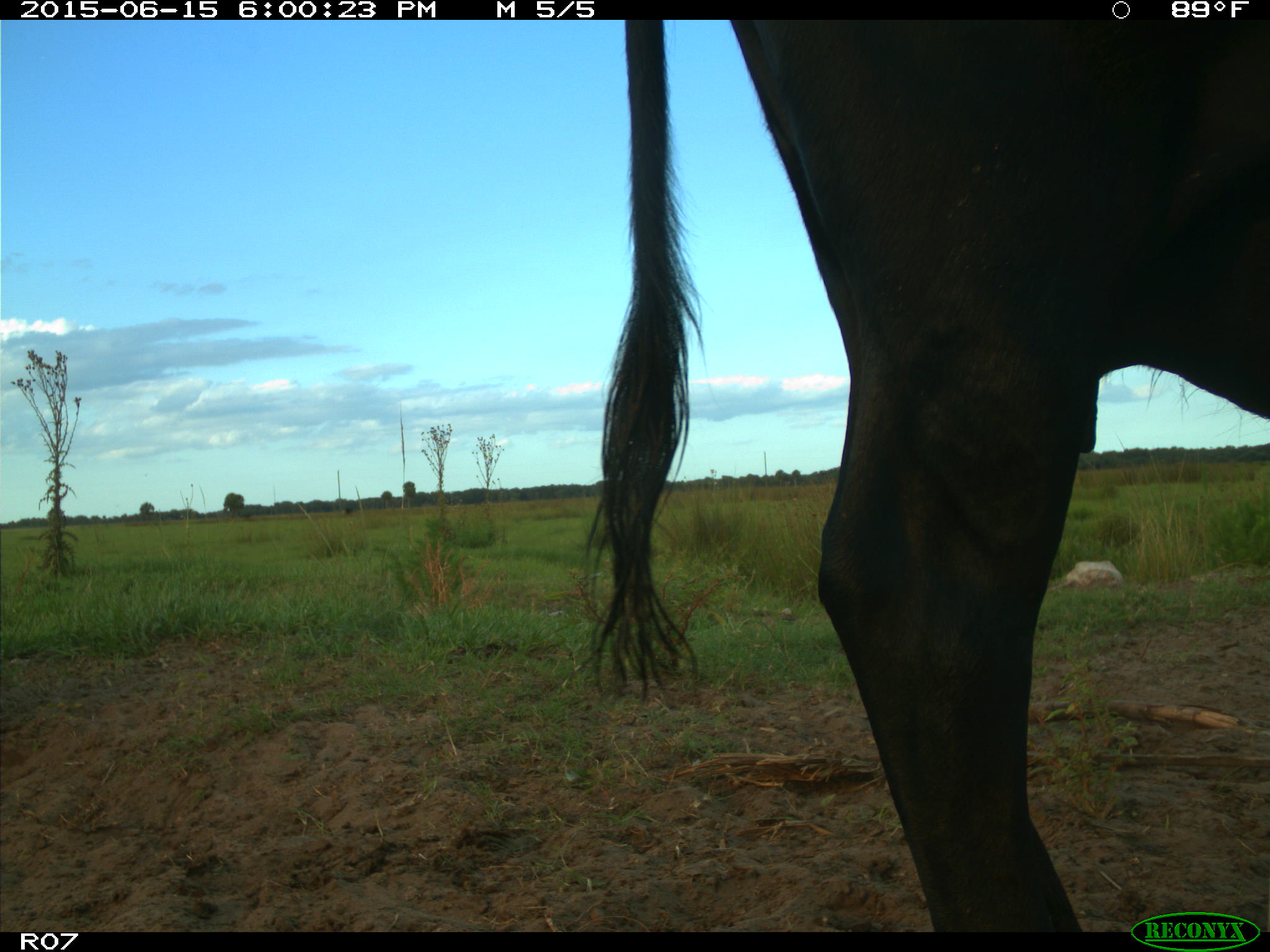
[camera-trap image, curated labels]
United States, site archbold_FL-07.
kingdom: Animalia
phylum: Chordata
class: Mammalia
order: Artiodactyla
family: Bovidae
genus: Bos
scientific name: Bos taurus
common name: domestic cow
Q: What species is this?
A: Bos taurus (domestic cow).